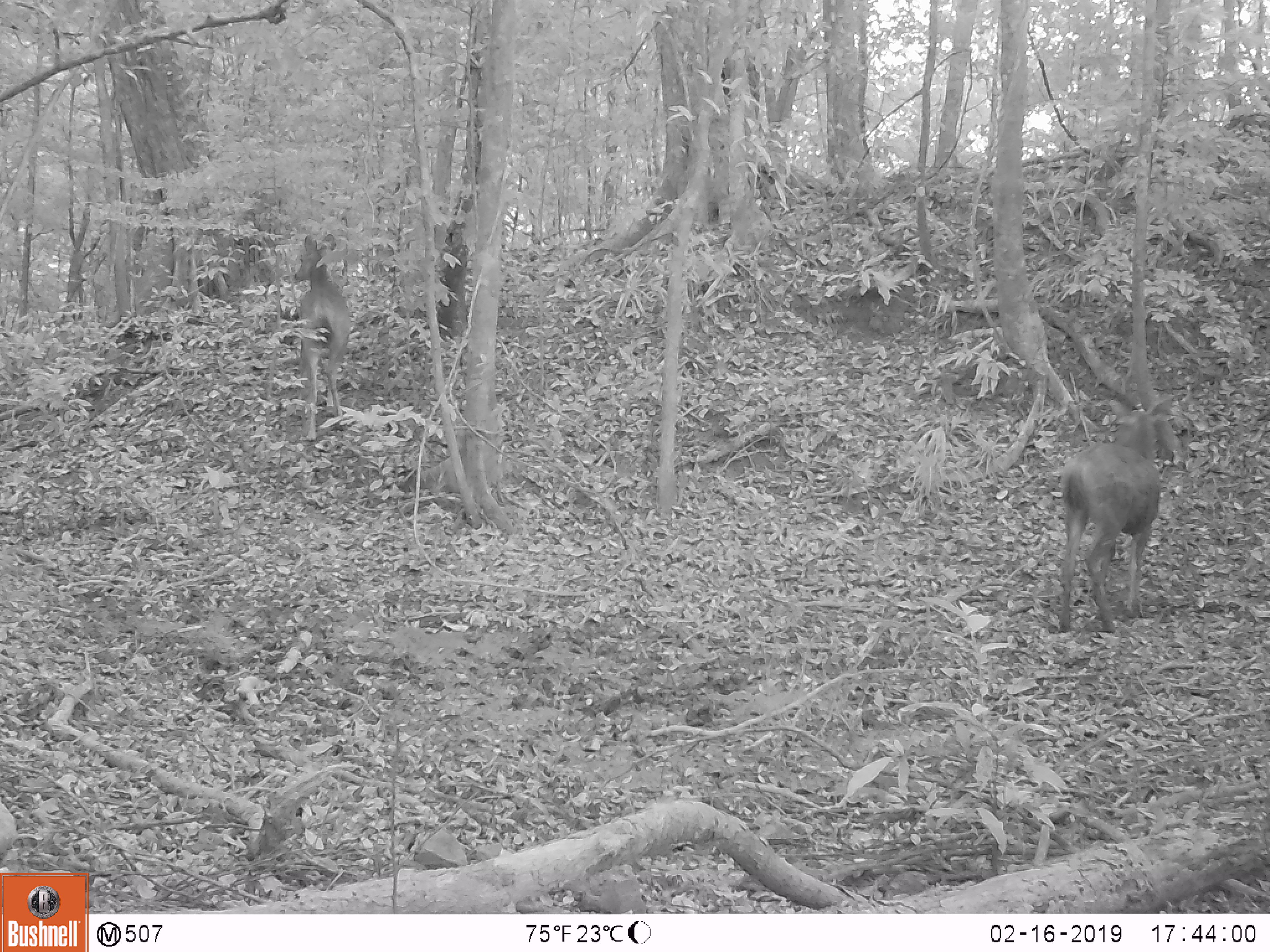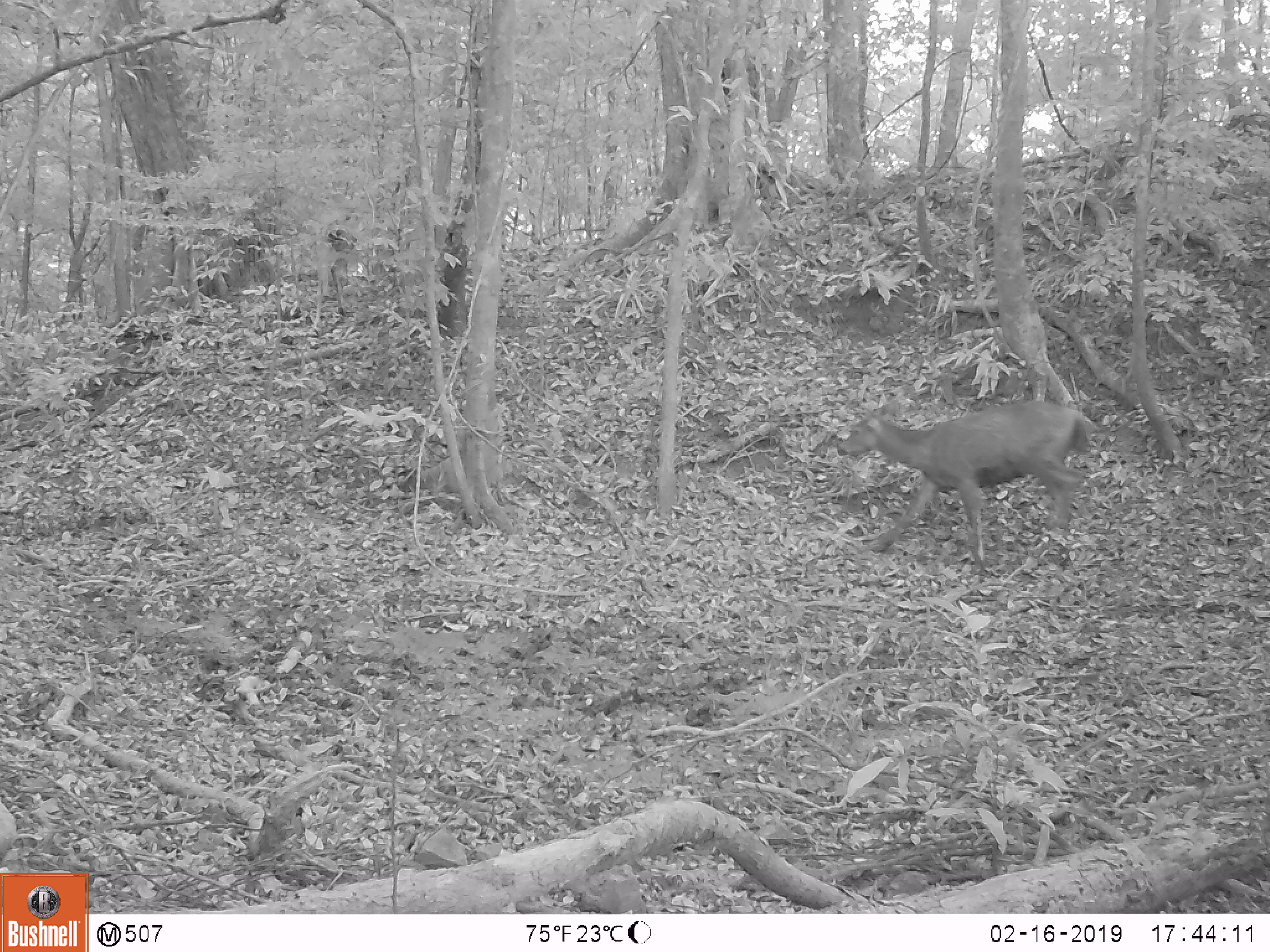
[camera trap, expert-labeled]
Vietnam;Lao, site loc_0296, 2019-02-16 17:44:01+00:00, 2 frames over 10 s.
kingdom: Animalia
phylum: Chordata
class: Mammalia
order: Artiodactyla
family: Cervidae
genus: Rusa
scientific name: Rusa unicolor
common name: sambar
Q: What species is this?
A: Sambar (Rusa unicolor).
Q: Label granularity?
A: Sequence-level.